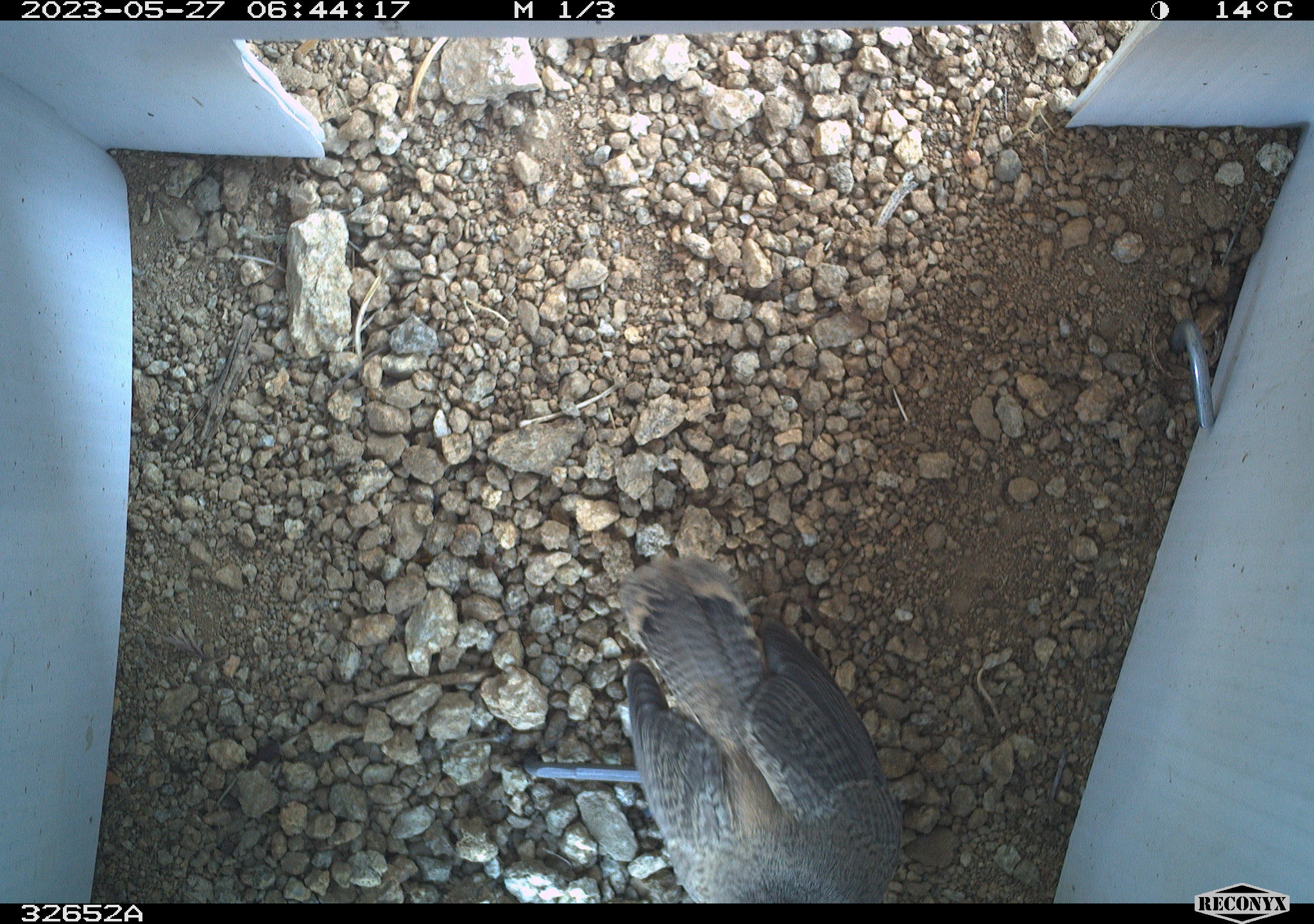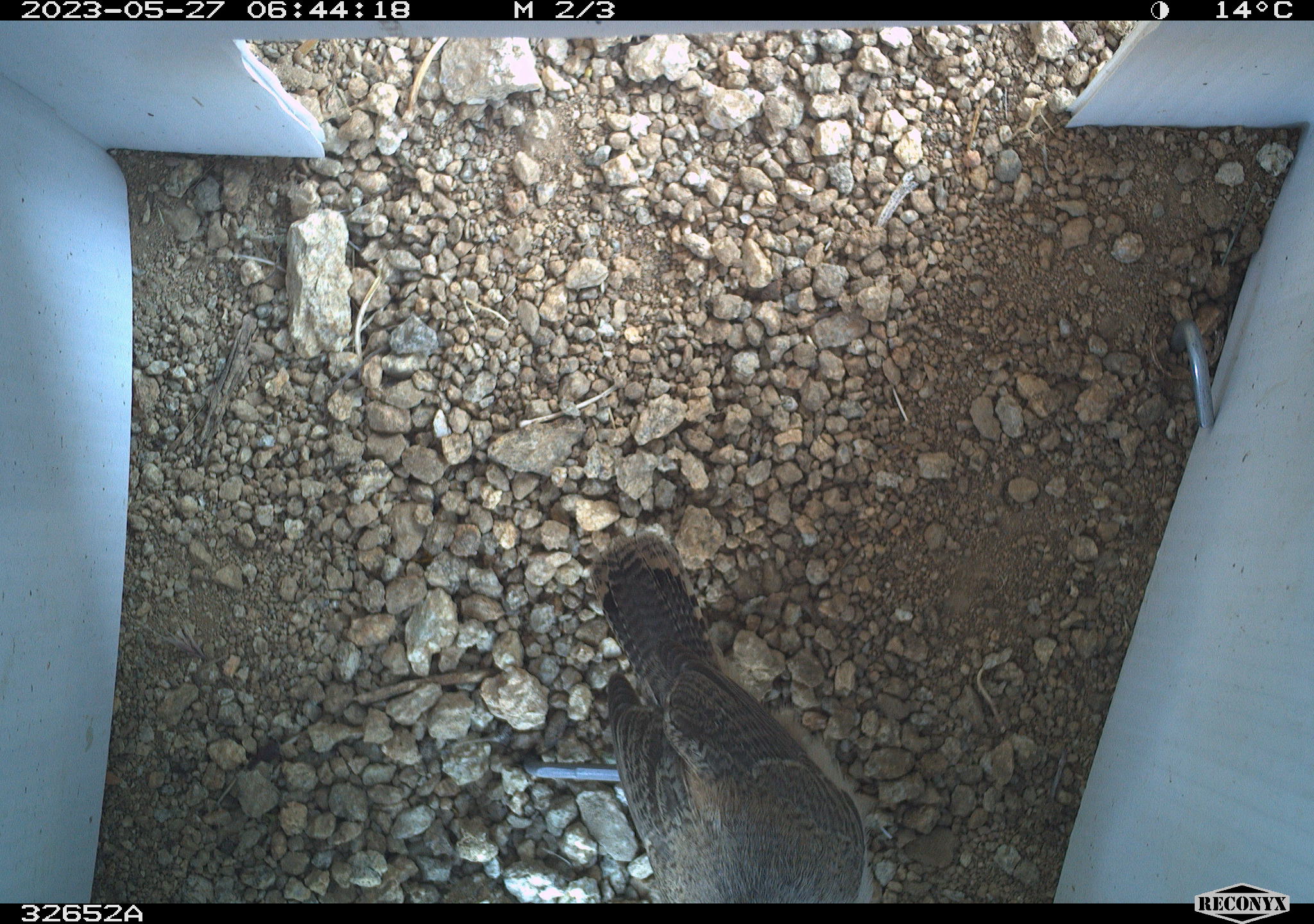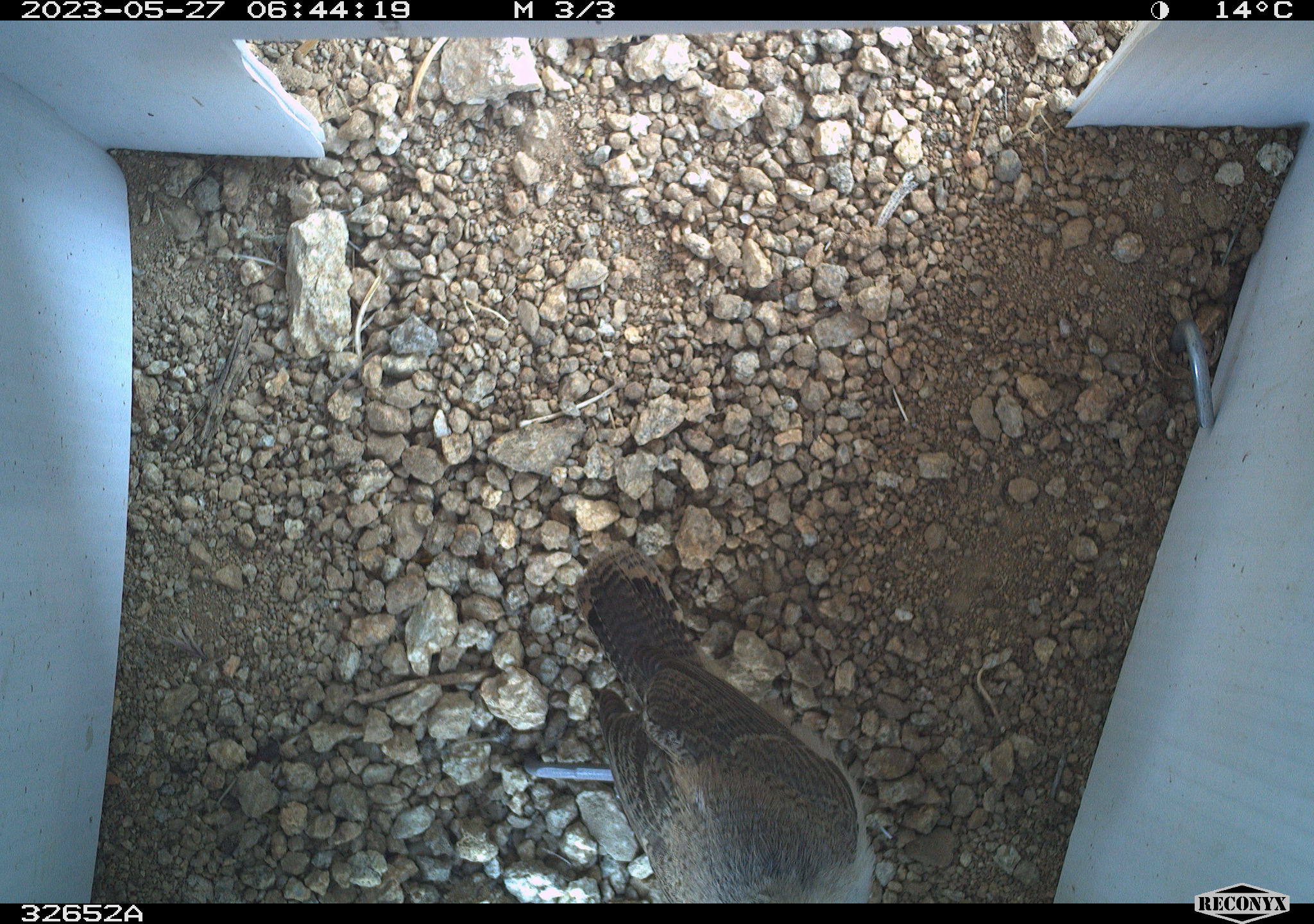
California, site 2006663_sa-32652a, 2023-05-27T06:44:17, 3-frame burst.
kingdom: Animalia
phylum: Chordata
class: Aves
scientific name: Aves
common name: bird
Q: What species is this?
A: Bird (Aves).